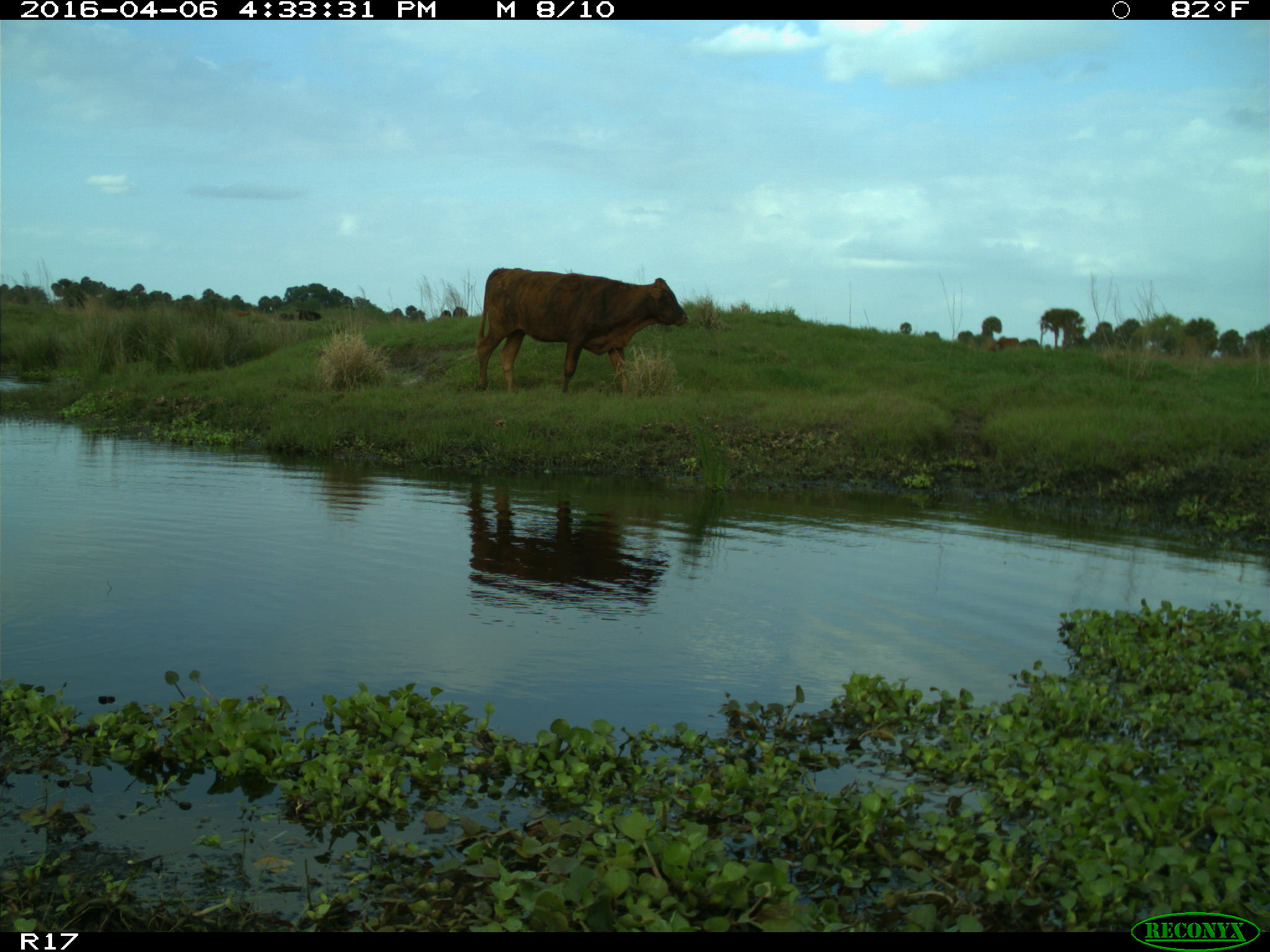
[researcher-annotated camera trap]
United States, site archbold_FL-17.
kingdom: Animalia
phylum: Chordata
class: Mammalia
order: Artiodactyla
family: Bovidae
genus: Bos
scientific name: Bos taurus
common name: domestic cow